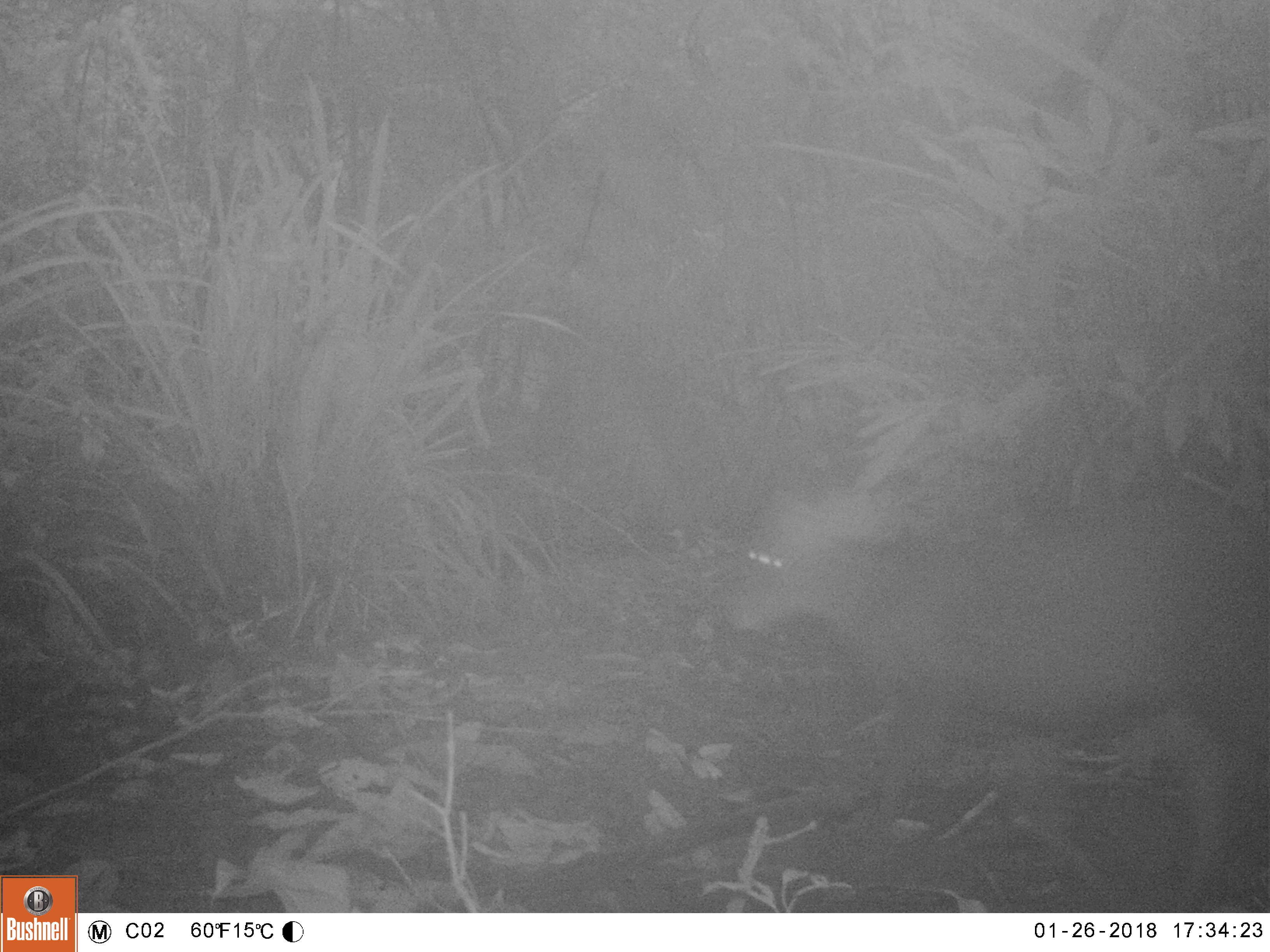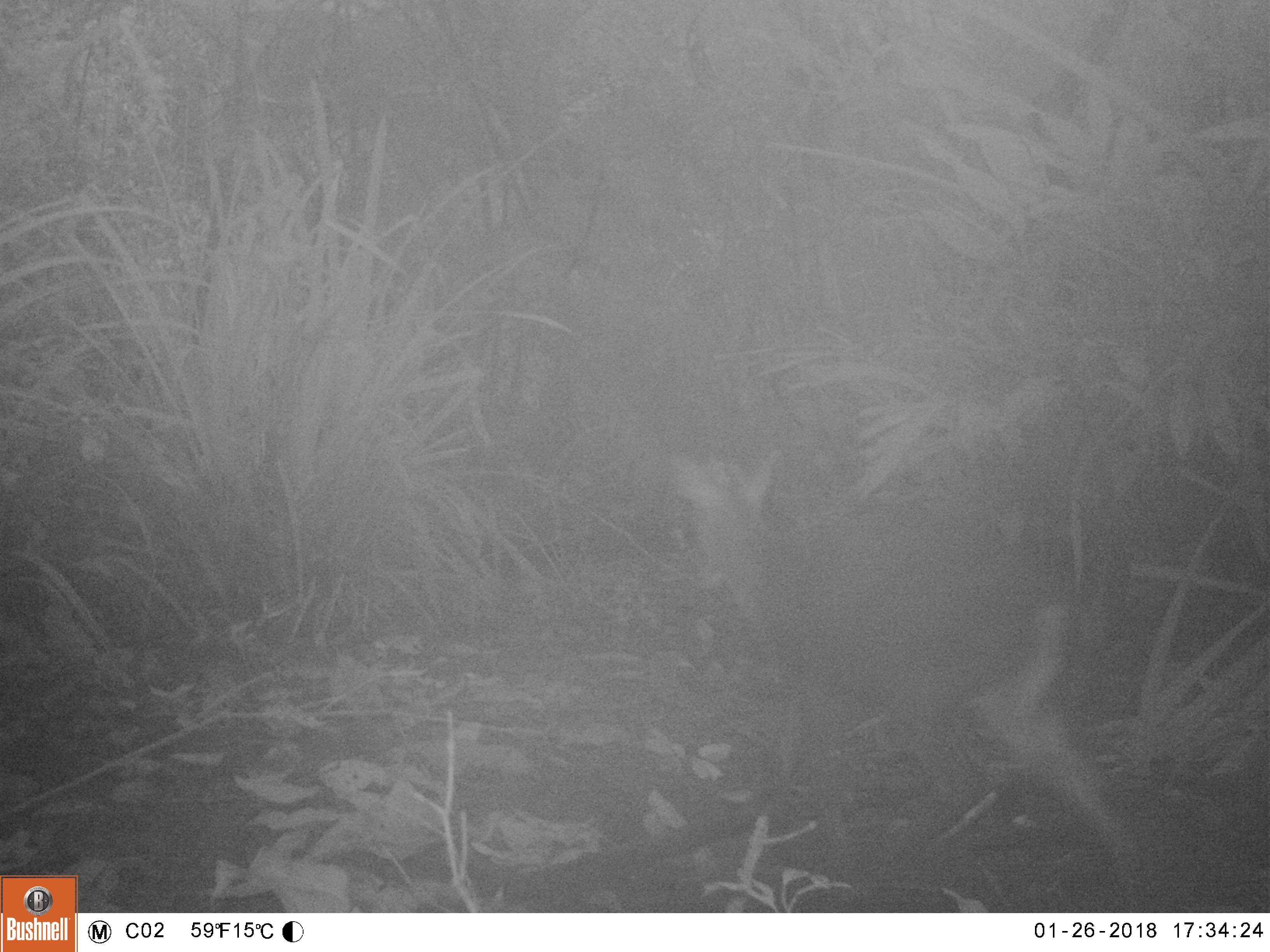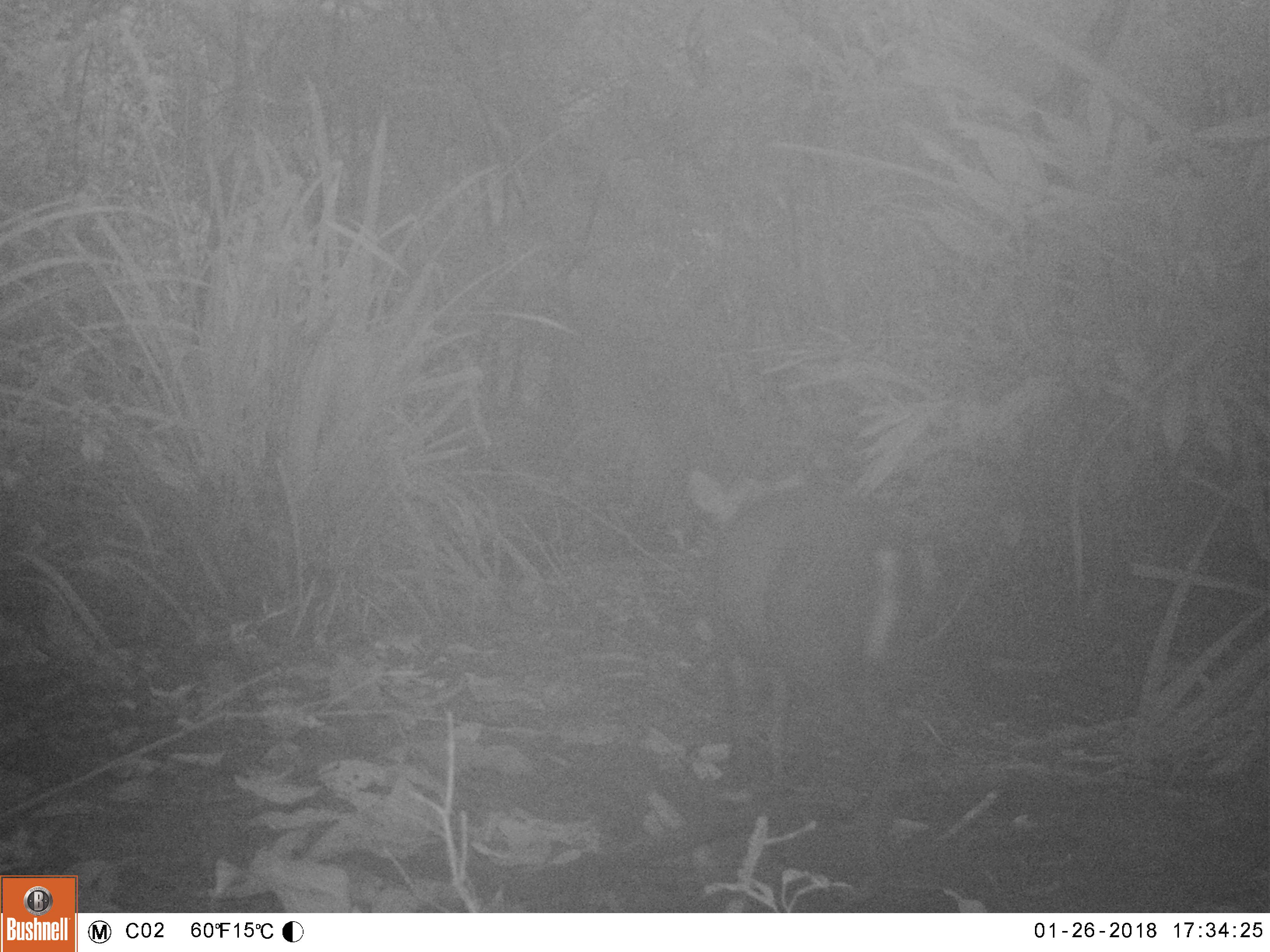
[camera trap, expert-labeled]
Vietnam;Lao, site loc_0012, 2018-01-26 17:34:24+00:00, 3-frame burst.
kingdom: Animalia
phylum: Chordata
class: Mammalia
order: Artiodactyla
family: Cervidae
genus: Muntiacus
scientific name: Muntiacus rooseveltorum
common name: roosevelt's muntjac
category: roosevelts muntjac group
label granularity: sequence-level